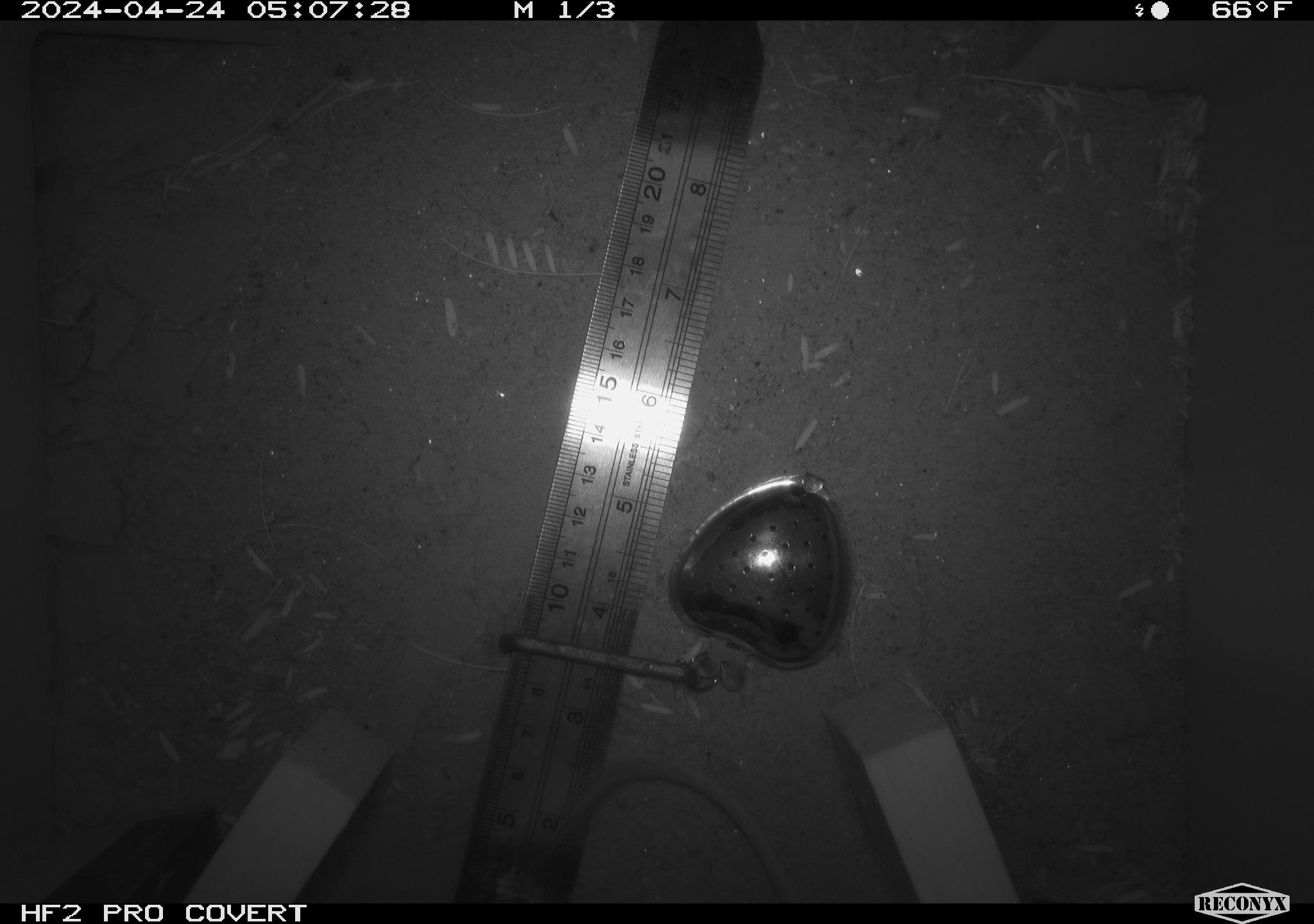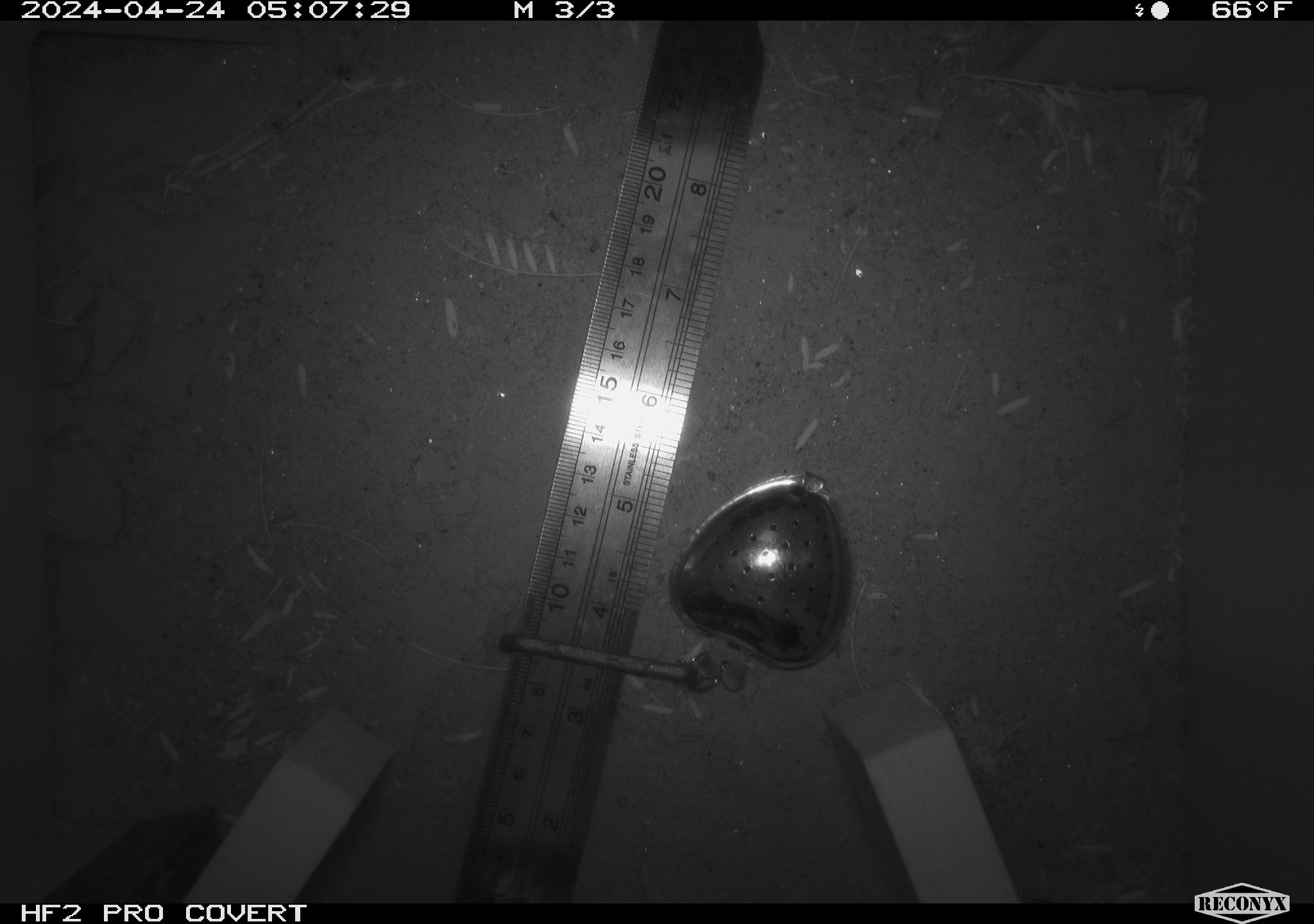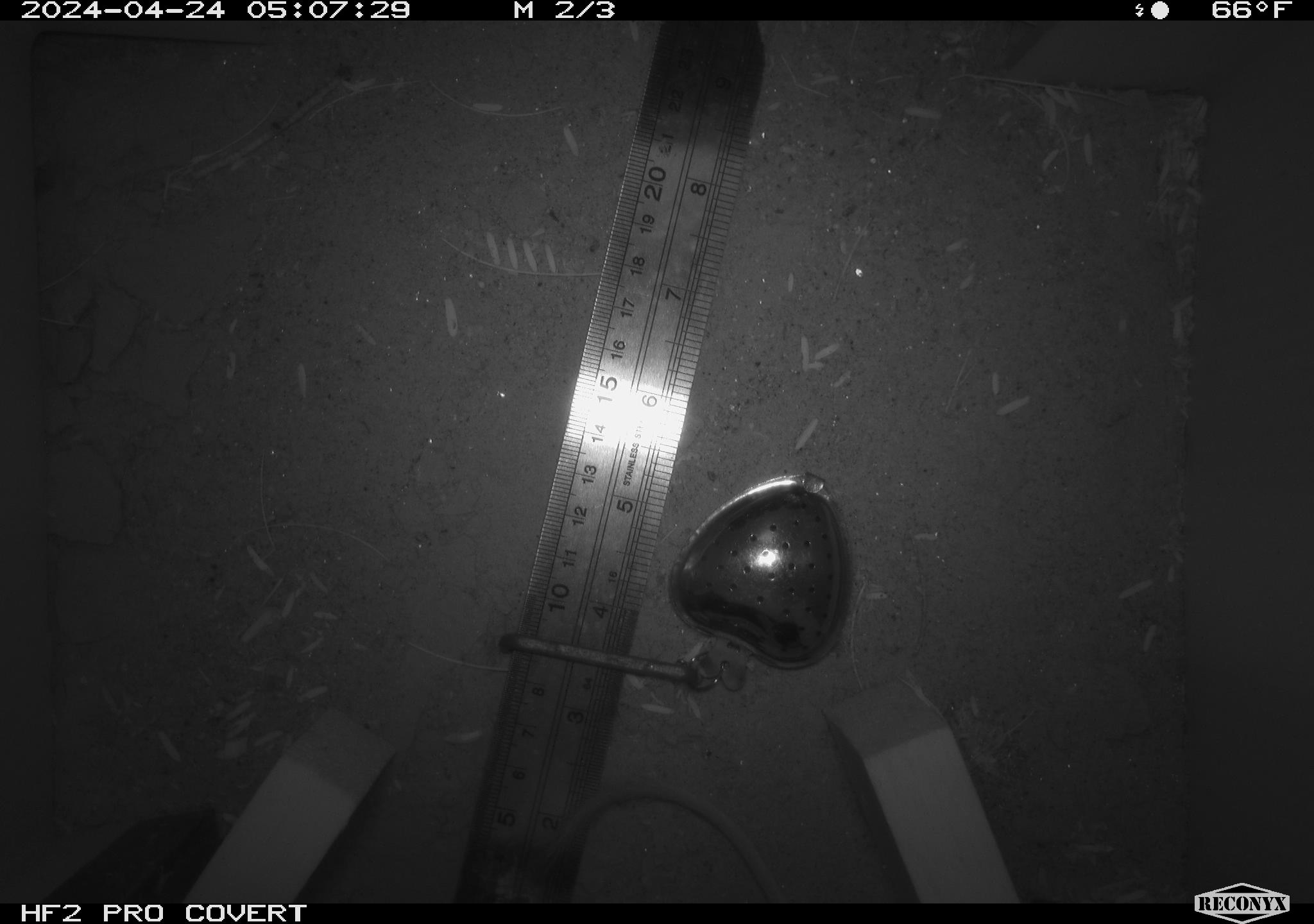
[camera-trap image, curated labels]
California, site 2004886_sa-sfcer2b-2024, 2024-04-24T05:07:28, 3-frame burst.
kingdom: Animalia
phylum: Chordata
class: Mammalia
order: Rodentia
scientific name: Rodentia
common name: rodent